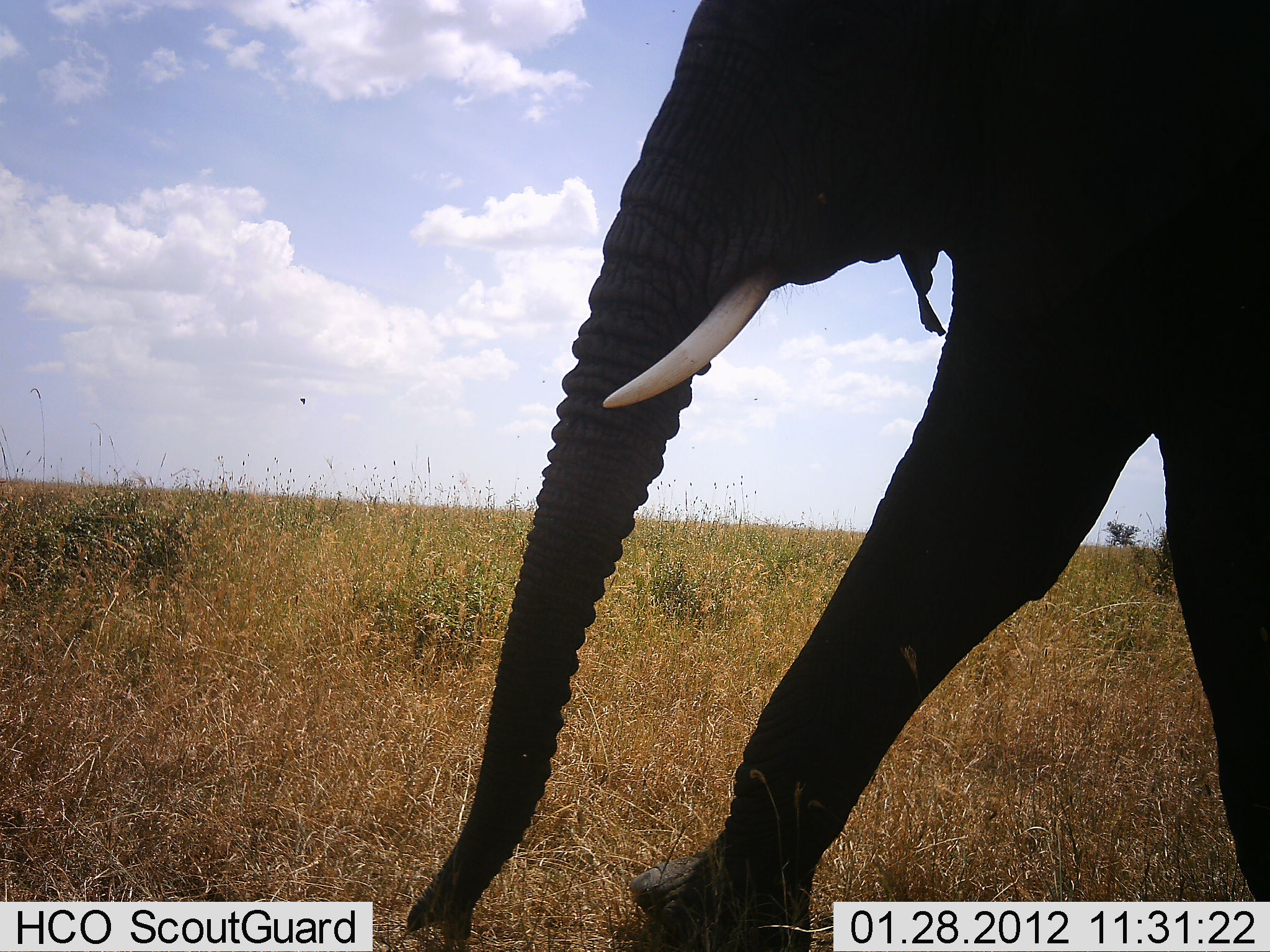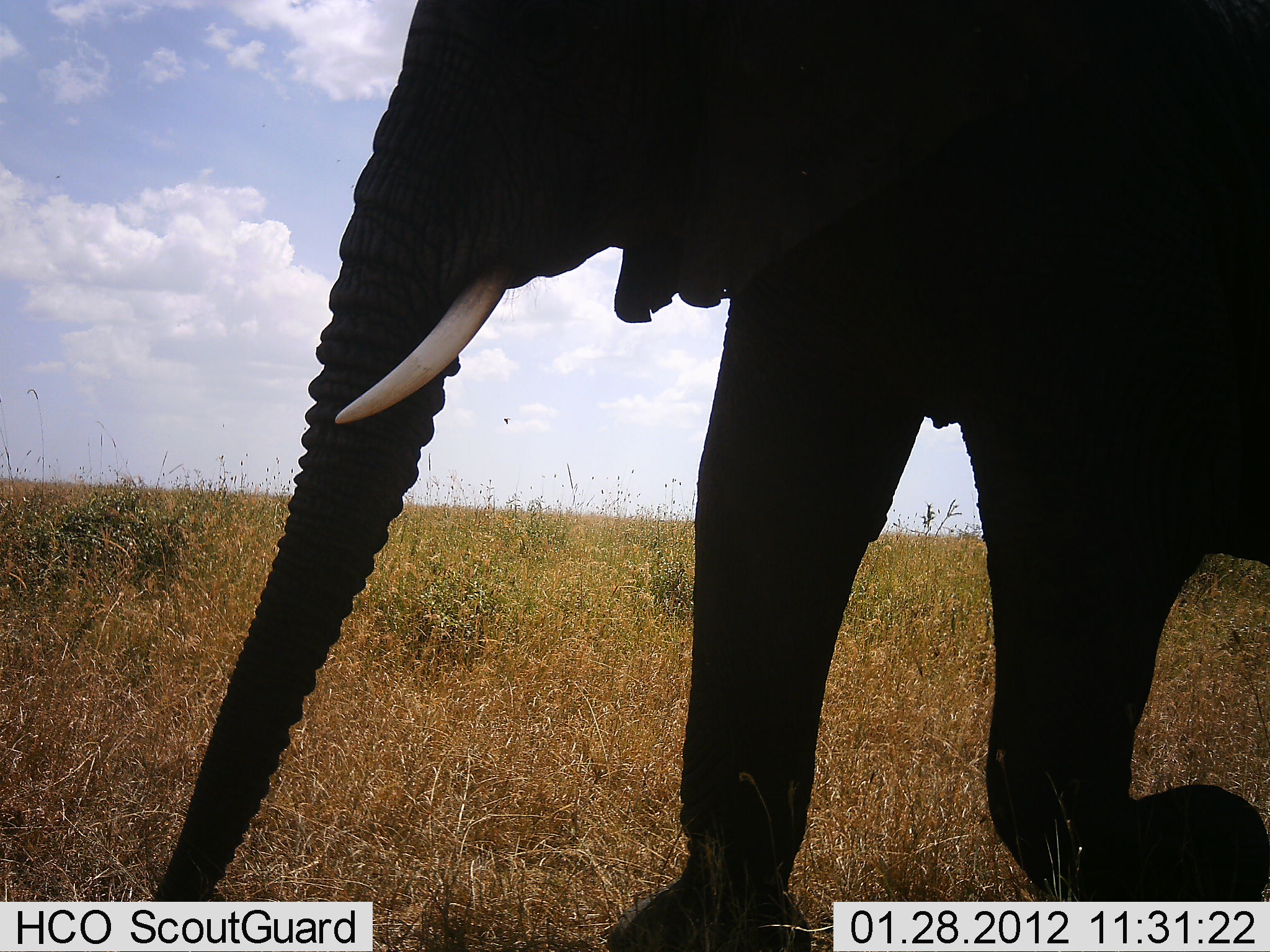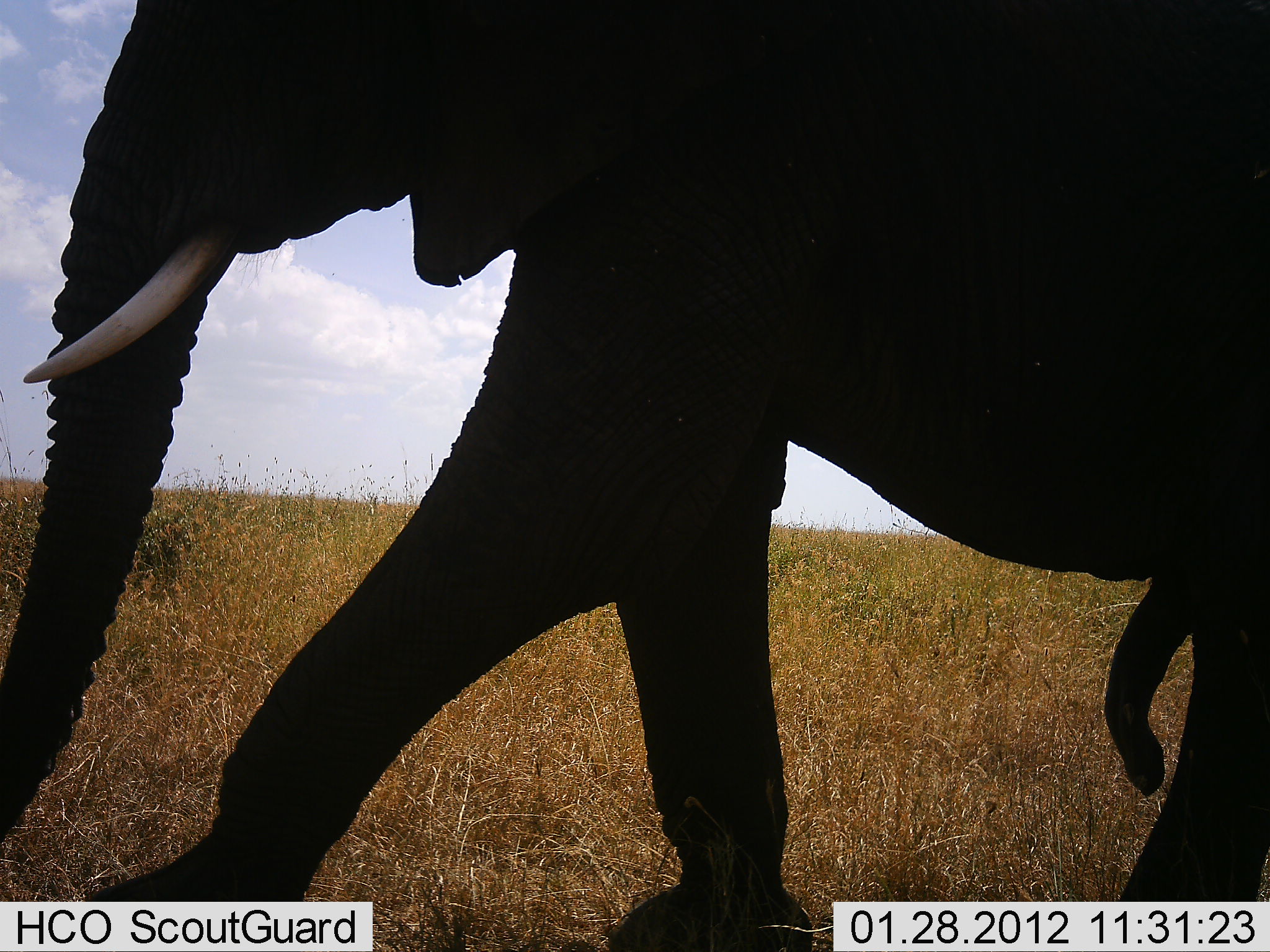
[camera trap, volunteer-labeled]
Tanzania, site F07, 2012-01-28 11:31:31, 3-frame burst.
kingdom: Animalia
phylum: Chordata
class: Mammalia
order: Proboscidea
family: Elephantidae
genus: Loxodonta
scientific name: Loxodonta africana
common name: african bush elephant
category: elephant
Elephant (african bush elephant) (Loxodonta africana), count 1. Behavior (volunteer vote fractions): standing 0%, resting 0%, moving 100%, interacting 0%. Young present (vote fraction): 0%. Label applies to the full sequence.